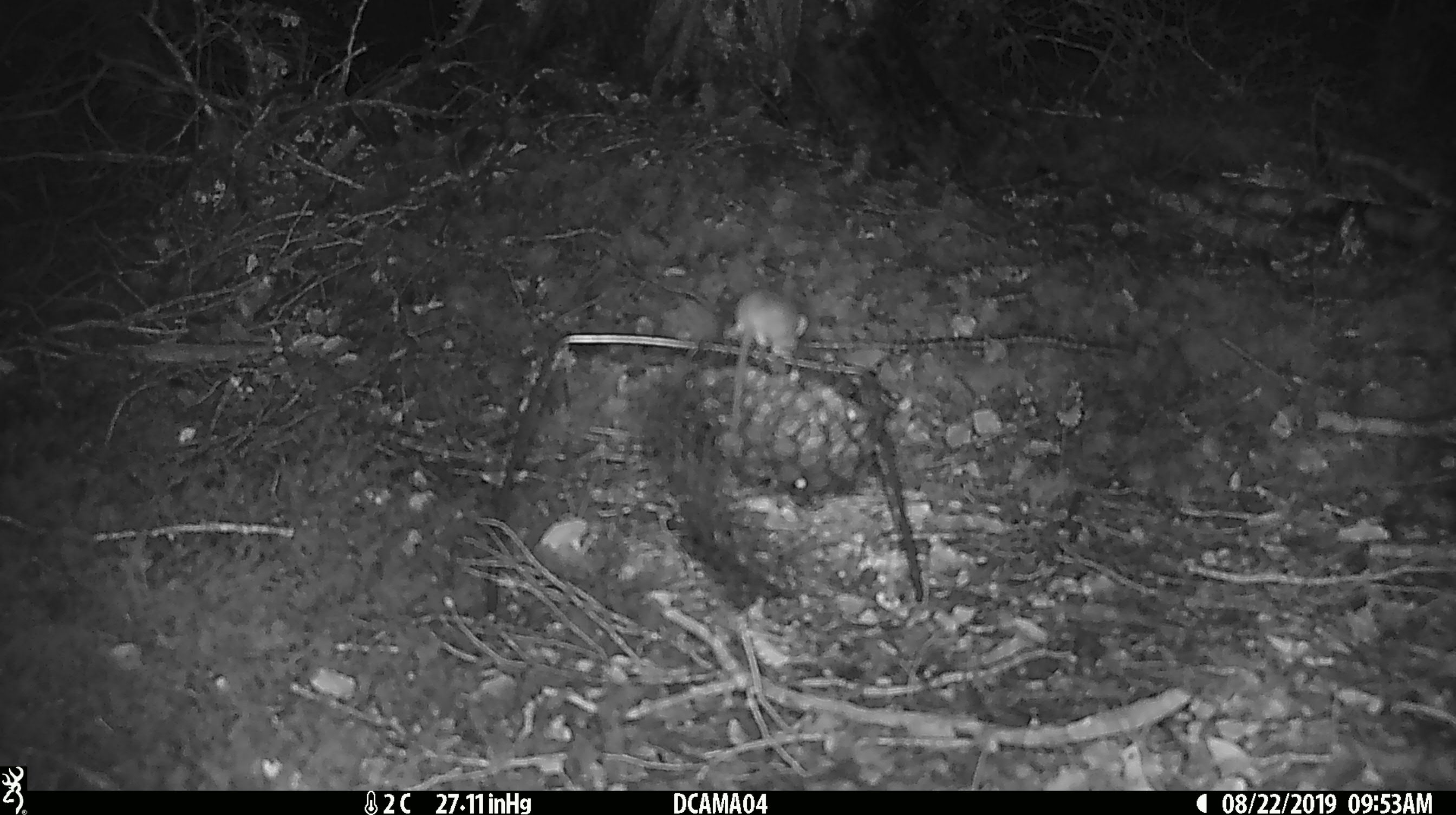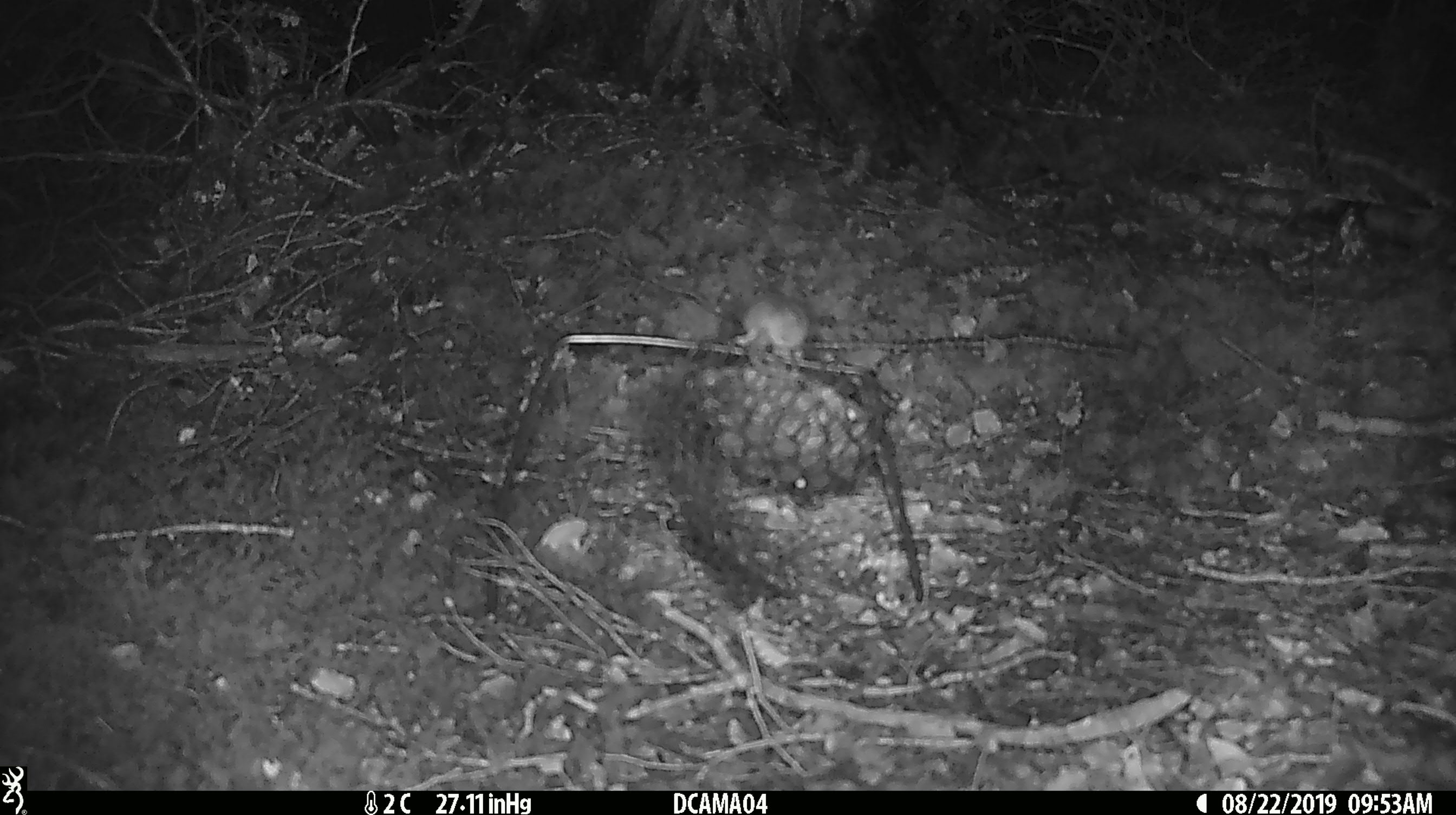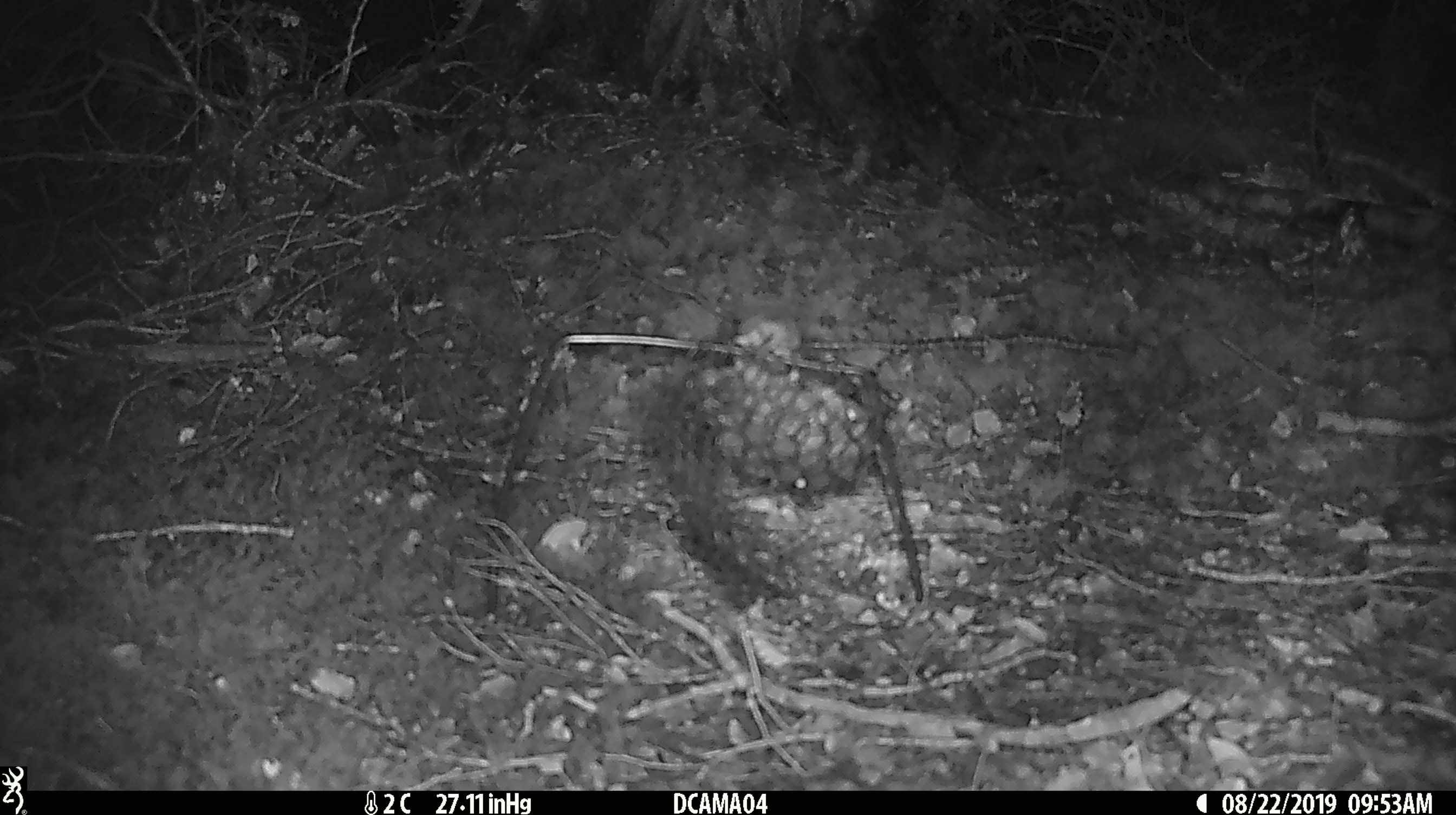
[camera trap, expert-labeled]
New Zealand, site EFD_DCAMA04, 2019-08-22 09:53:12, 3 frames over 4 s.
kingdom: Animalia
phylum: Chordata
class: Mammalia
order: Rodentia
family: Muridae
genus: Mus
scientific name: Mus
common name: mouse